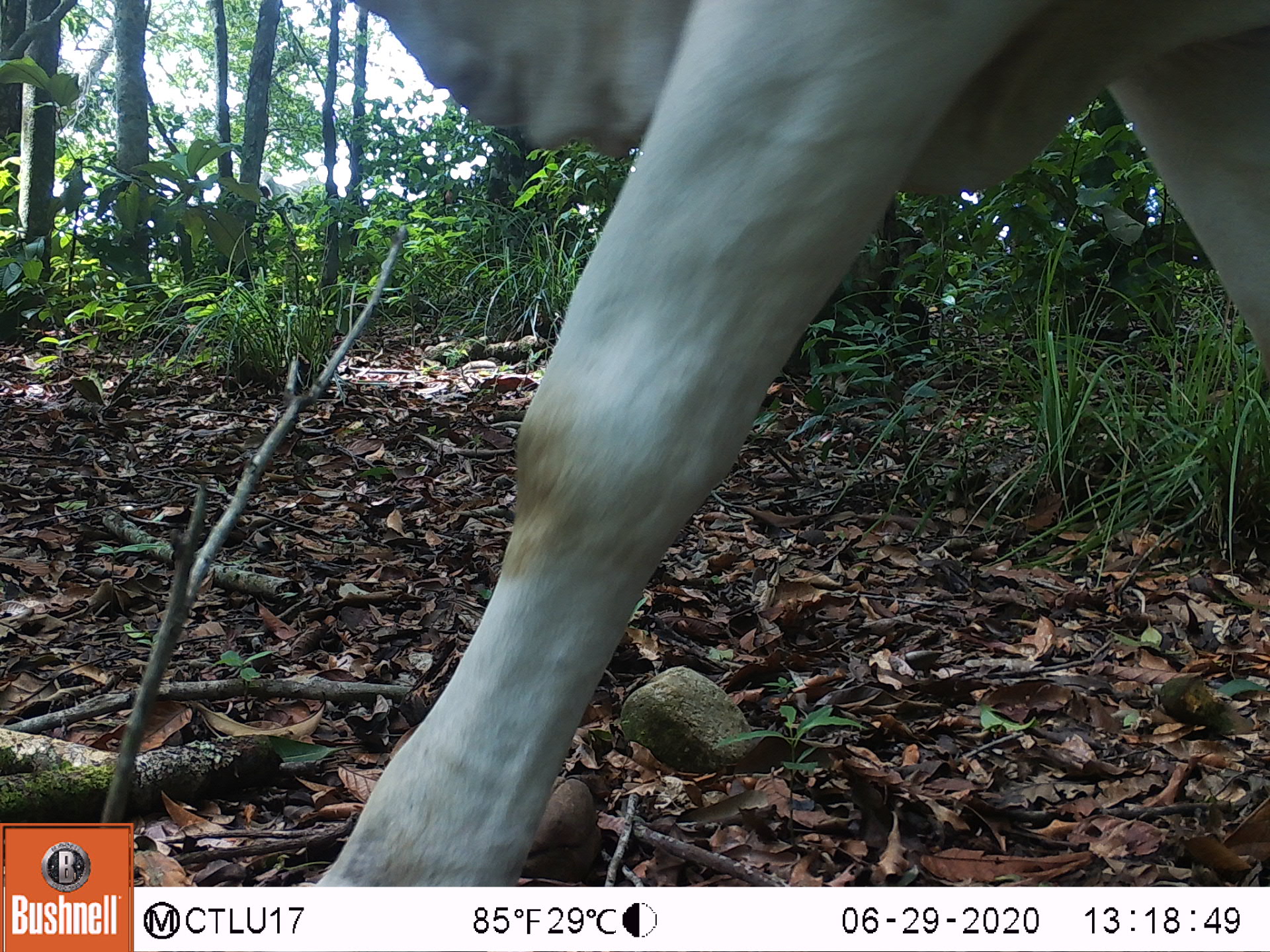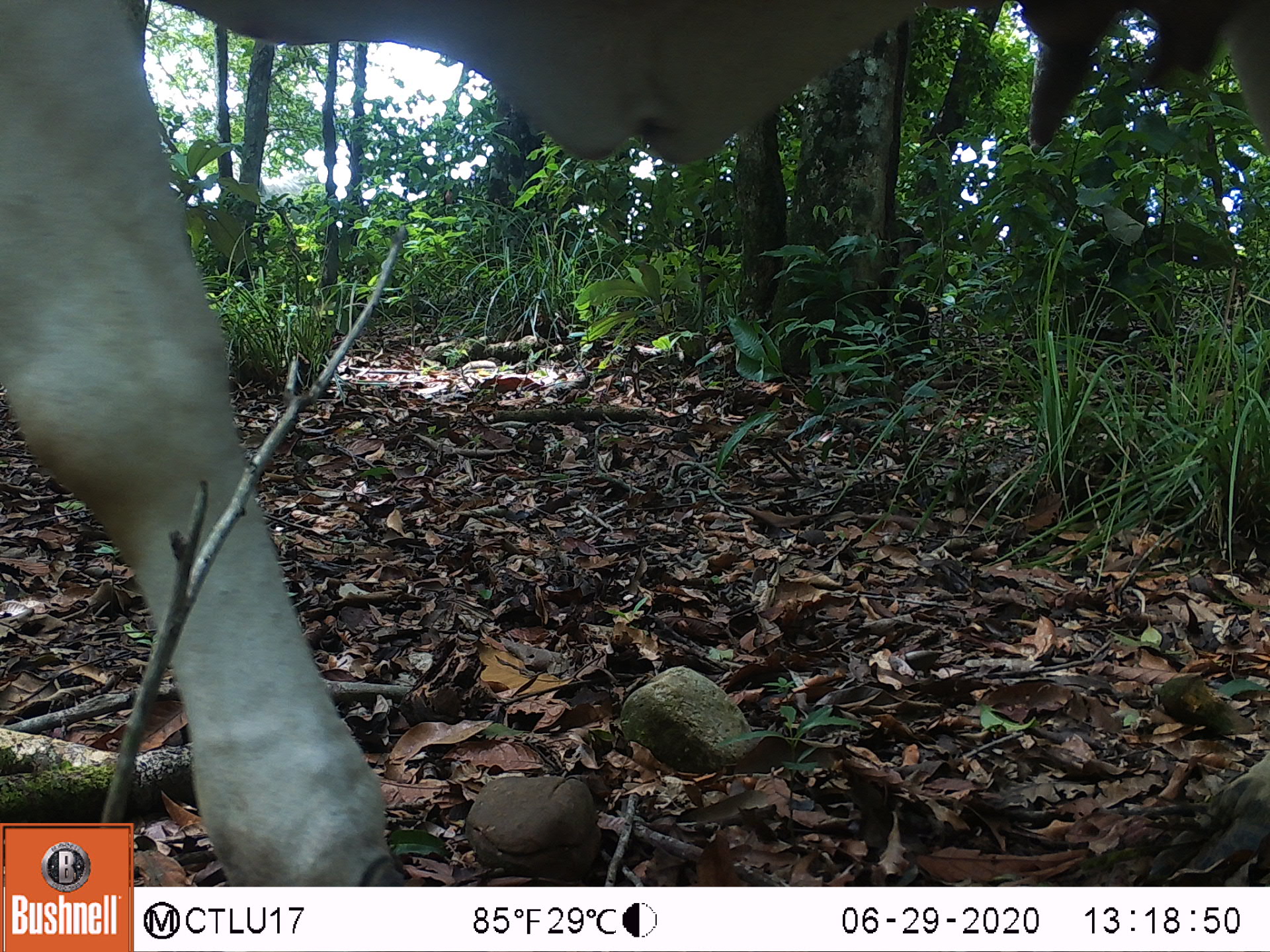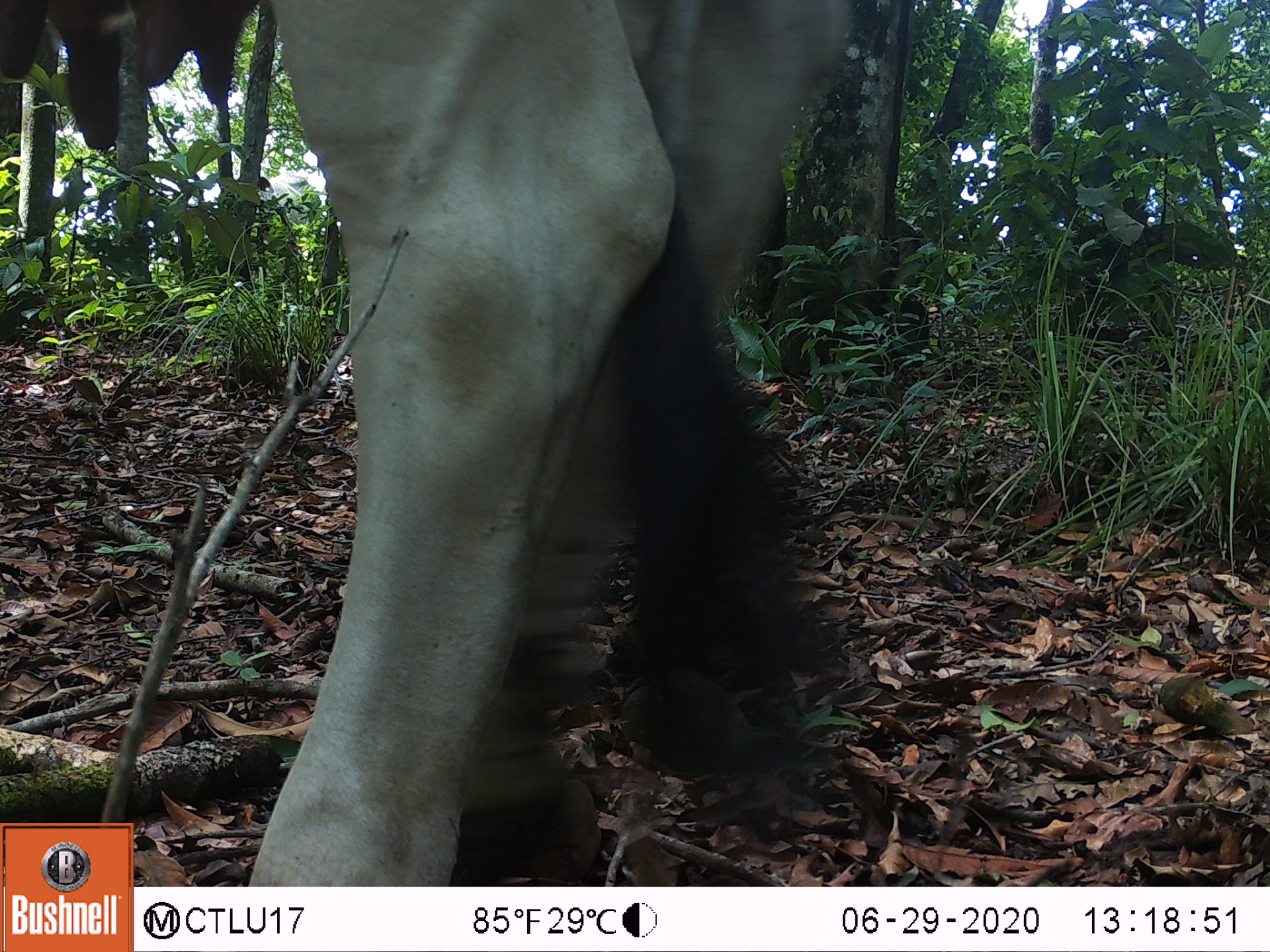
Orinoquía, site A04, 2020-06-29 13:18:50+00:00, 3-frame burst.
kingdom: Animalia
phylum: Chordata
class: Mammalia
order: Artiodactyla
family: Bovidae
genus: Bos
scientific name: Bos taurus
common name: cow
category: cattle